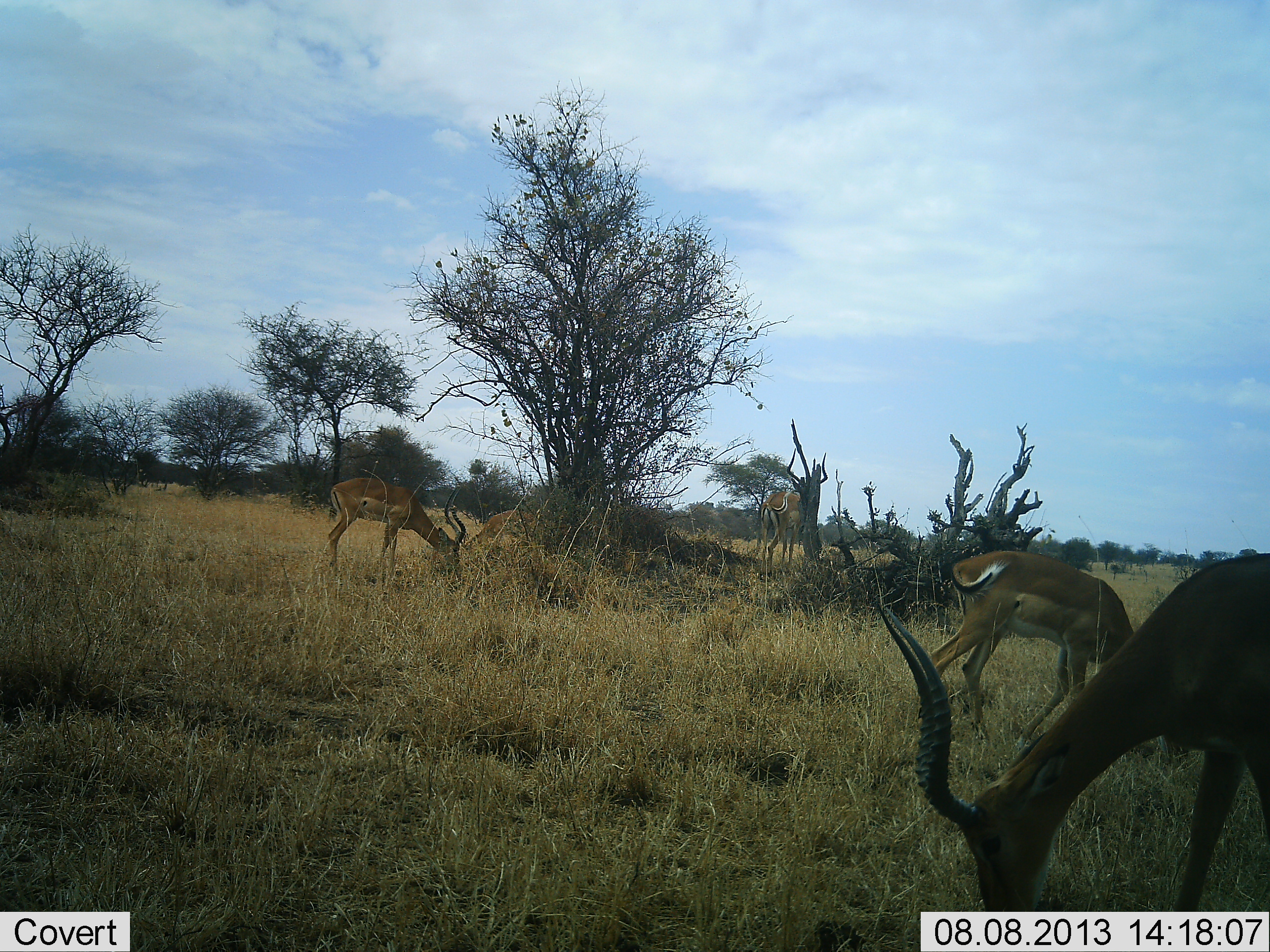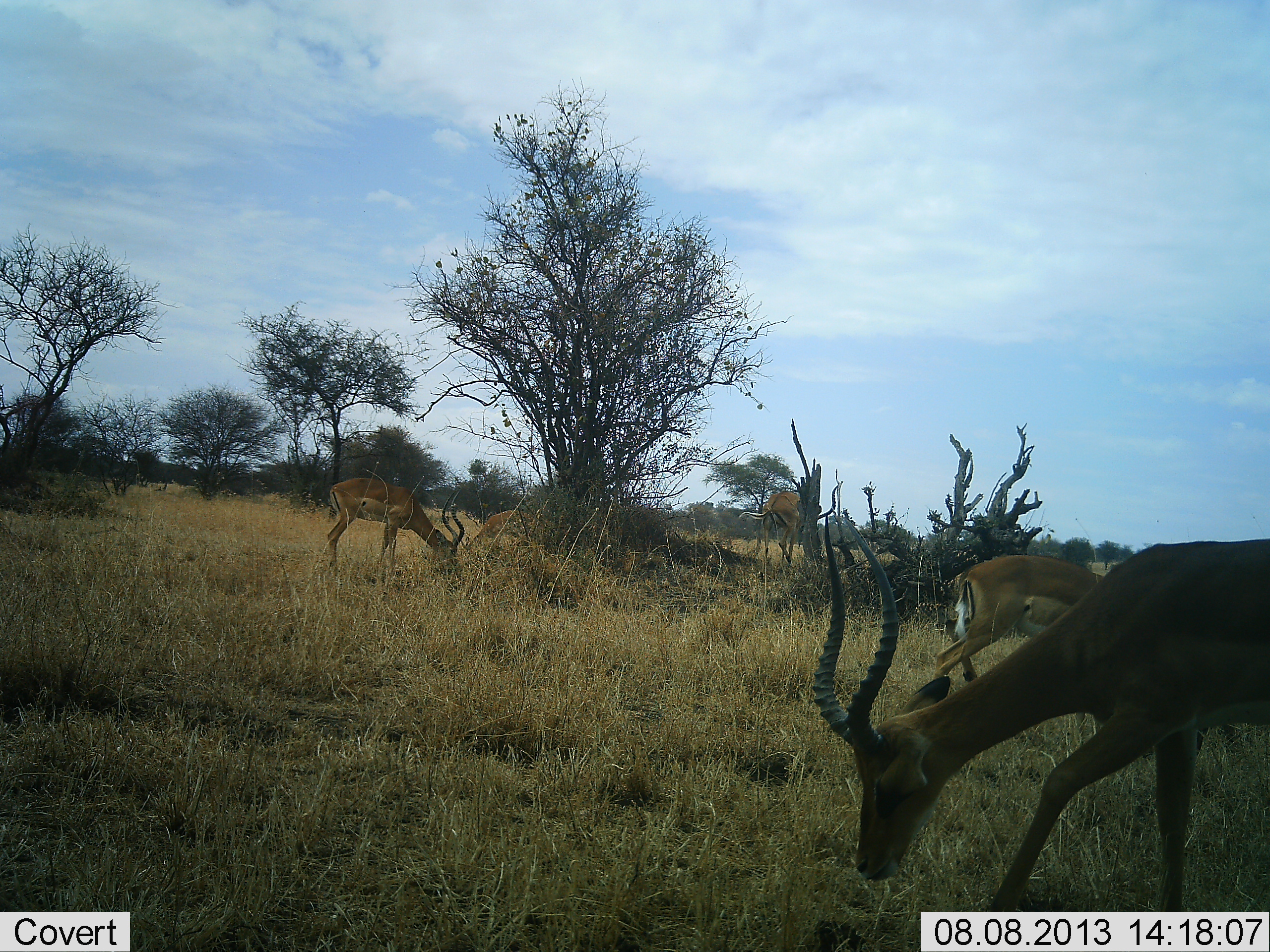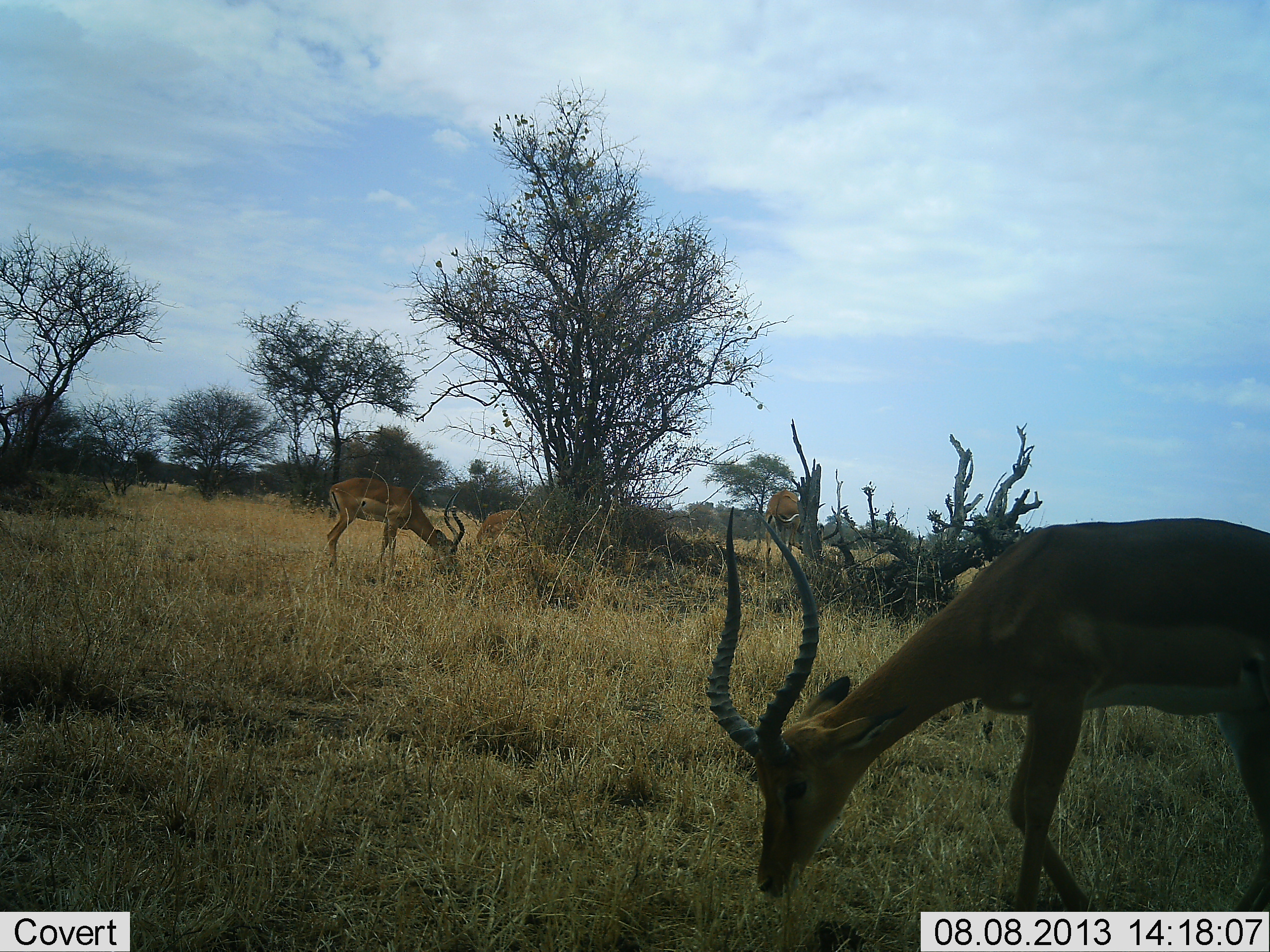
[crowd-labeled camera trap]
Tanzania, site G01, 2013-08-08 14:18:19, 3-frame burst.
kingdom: Animalia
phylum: Chordata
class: Mammalia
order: Artiodactyla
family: Bovidae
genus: Aepyceros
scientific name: Aepyceros melampus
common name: impala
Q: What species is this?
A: Impala (Aepyceros melampus).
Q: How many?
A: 4.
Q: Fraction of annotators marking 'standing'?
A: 36%.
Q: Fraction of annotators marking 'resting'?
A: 0%.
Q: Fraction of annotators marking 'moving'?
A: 46%.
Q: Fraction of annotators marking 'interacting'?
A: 0%.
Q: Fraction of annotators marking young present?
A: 0%.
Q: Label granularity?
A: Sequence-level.